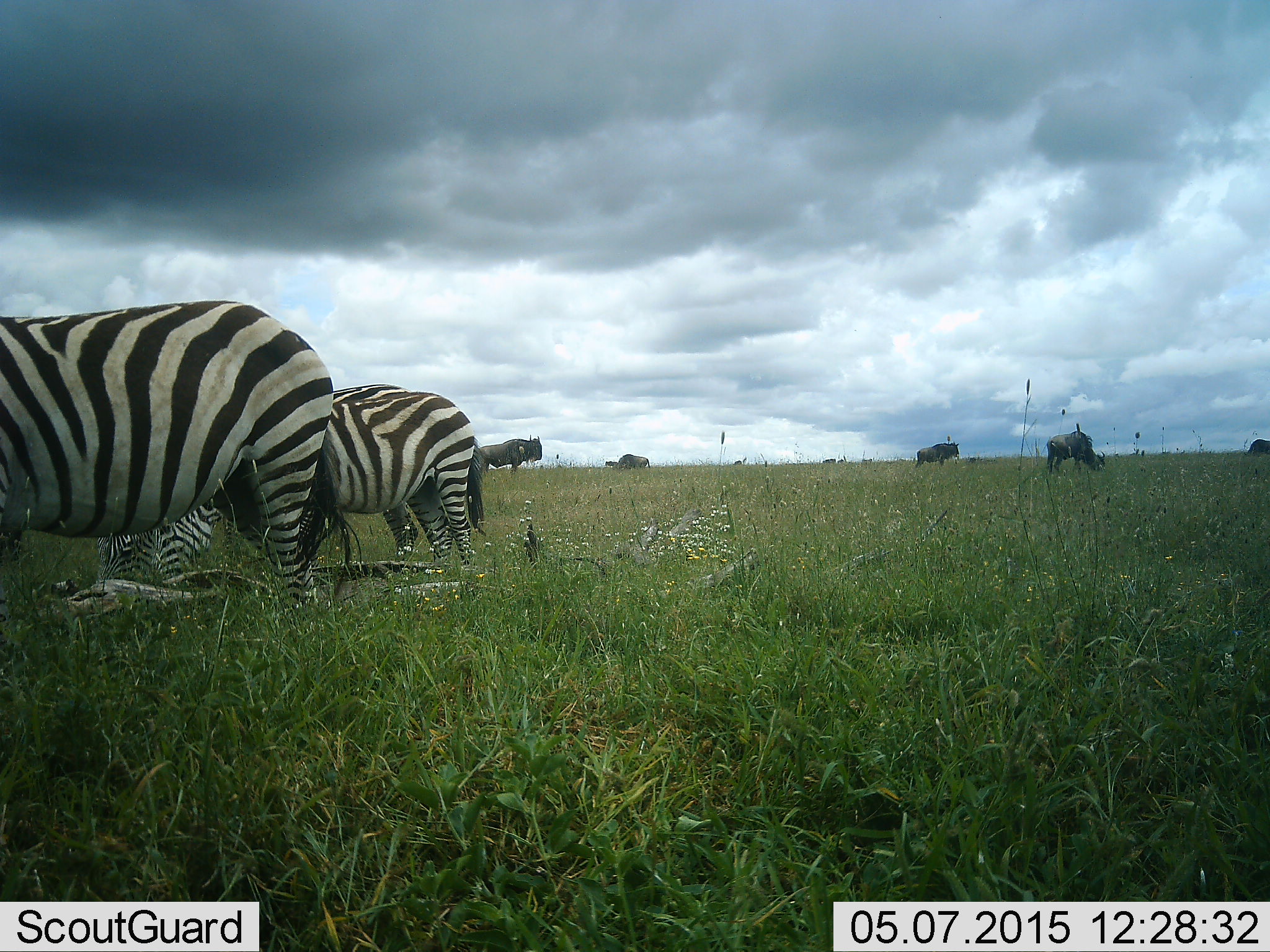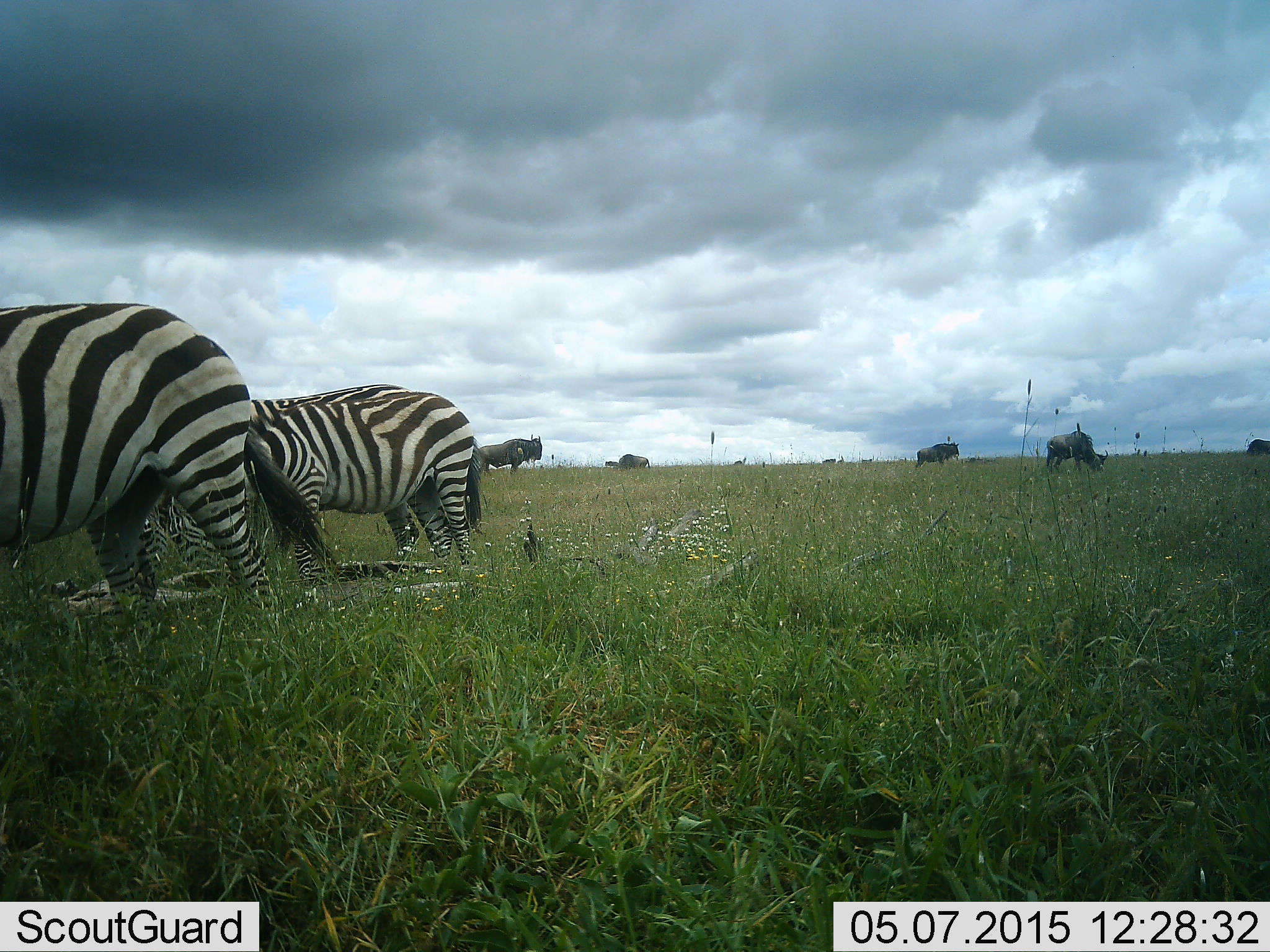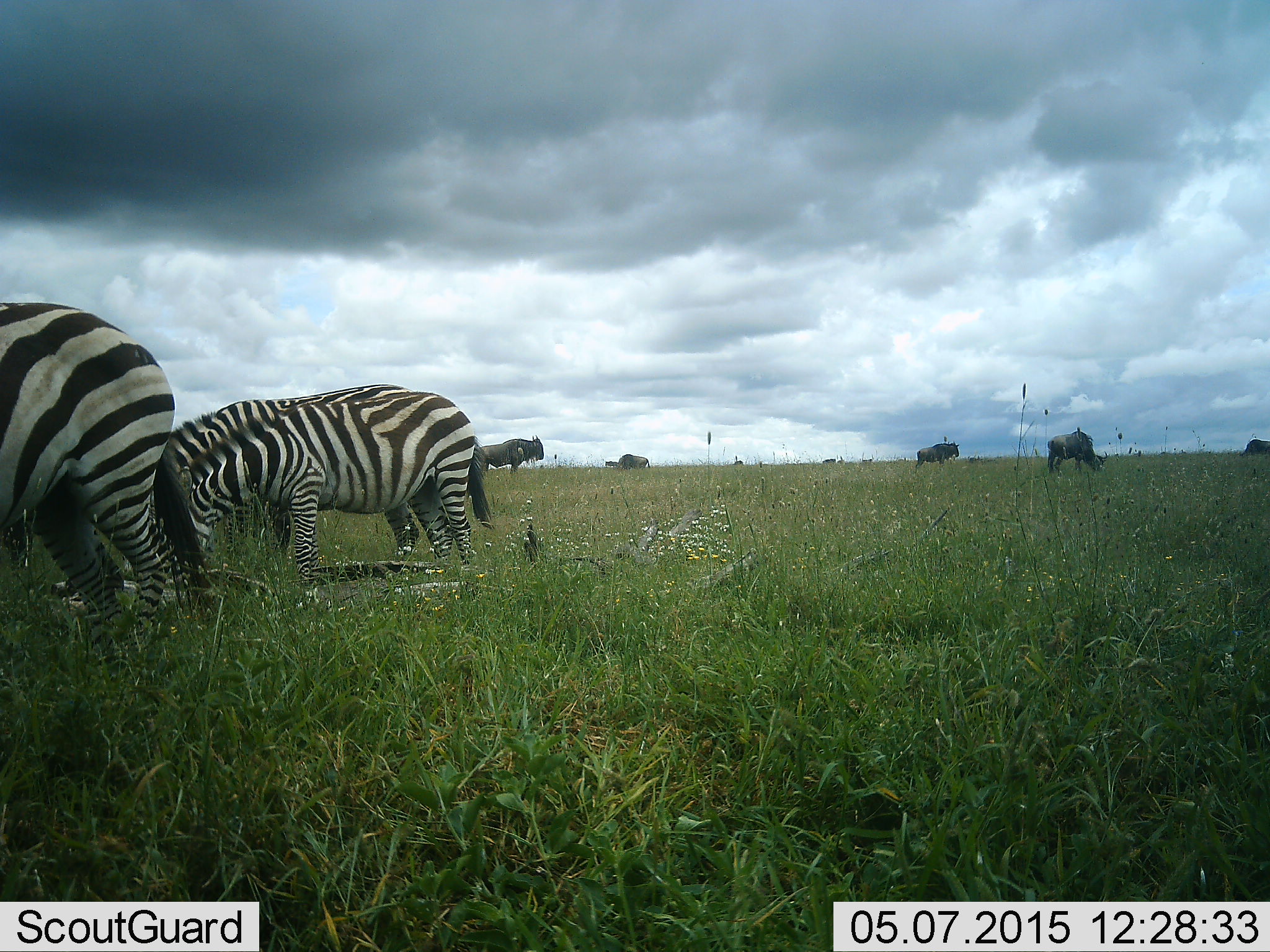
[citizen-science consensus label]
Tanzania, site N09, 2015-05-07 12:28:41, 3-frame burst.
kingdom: Animalia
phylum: Chordata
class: Mammalia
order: Artiodactyla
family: Bovidae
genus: Connochaetes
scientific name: Connochaetes taurinus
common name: blue wildebeest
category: wildebeest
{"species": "wildebeest (blue wildebeest) (Connochaetes taurinus)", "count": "6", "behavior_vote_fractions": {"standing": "80%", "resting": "0%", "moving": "10%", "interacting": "0%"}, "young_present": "0%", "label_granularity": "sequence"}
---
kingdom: Animalia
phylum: Chordata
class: Mammalia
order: Perissodactyla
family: Equidae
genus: Equus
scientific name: Equus quagga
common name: plains zebra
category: zebra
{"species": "zebra (plains zebra) (Equus quagga)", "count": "3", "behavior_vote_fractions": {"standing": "25%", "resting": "0%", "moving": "50%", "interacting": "0%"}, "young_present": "0%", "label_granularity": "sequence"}